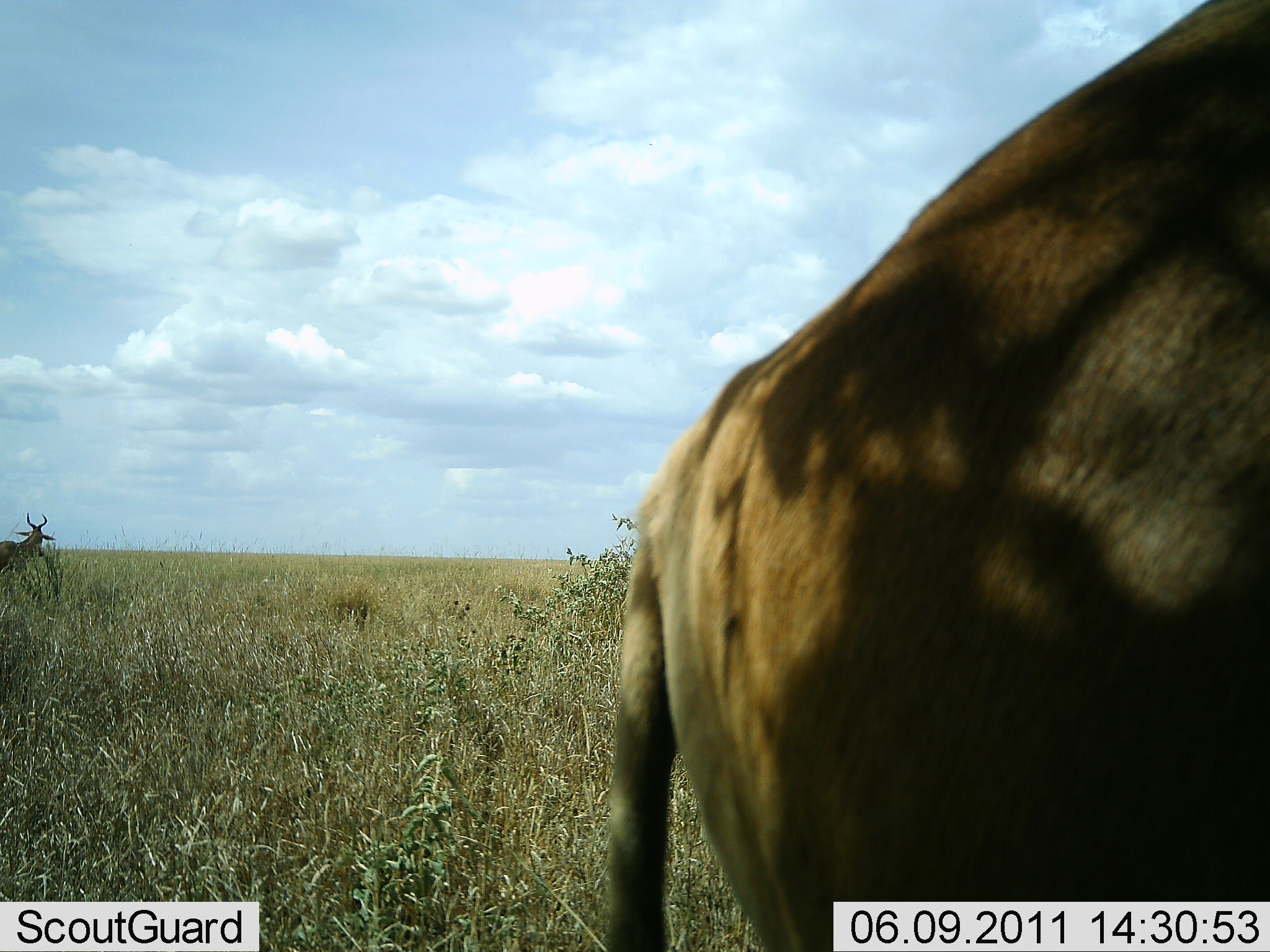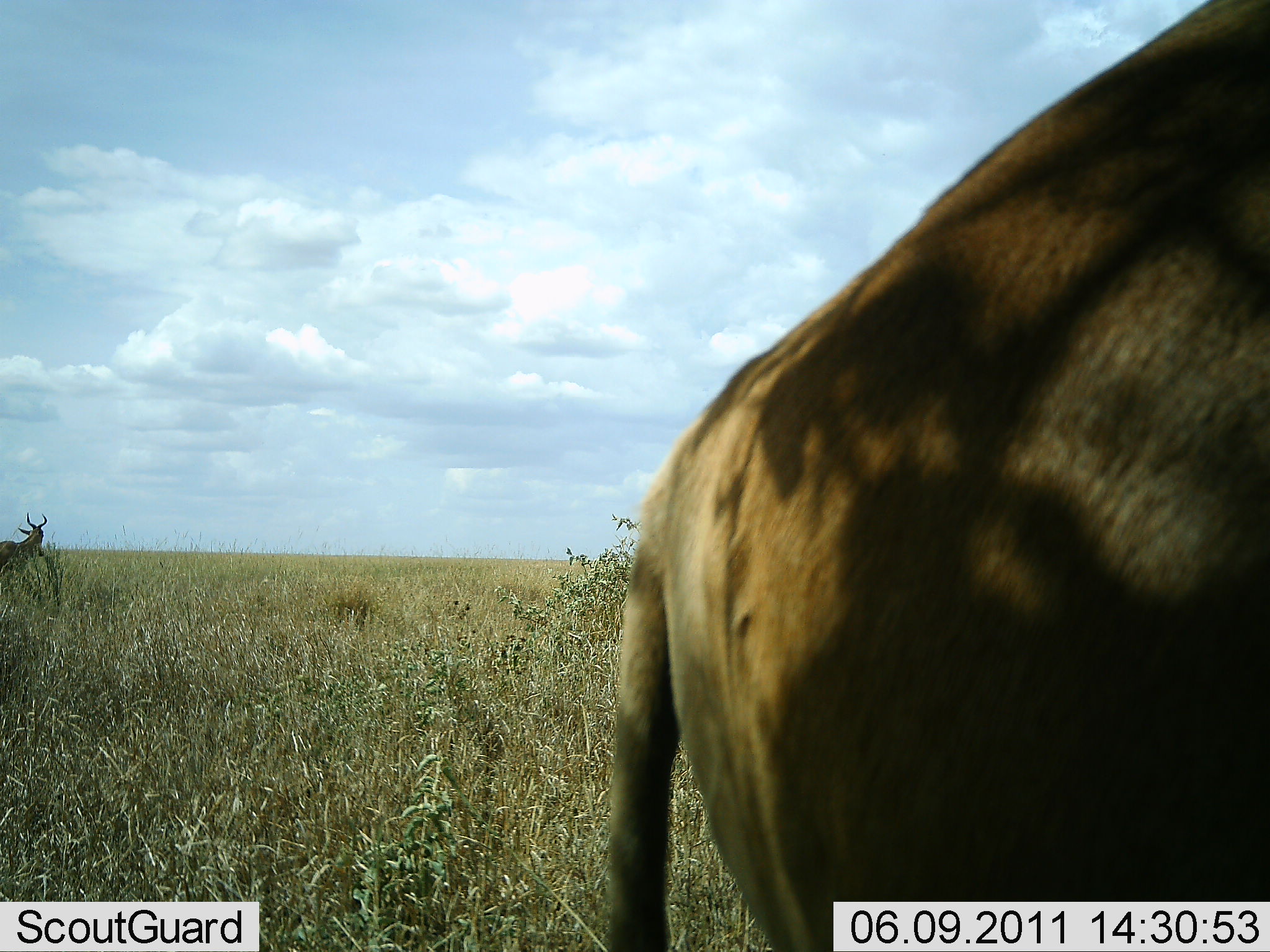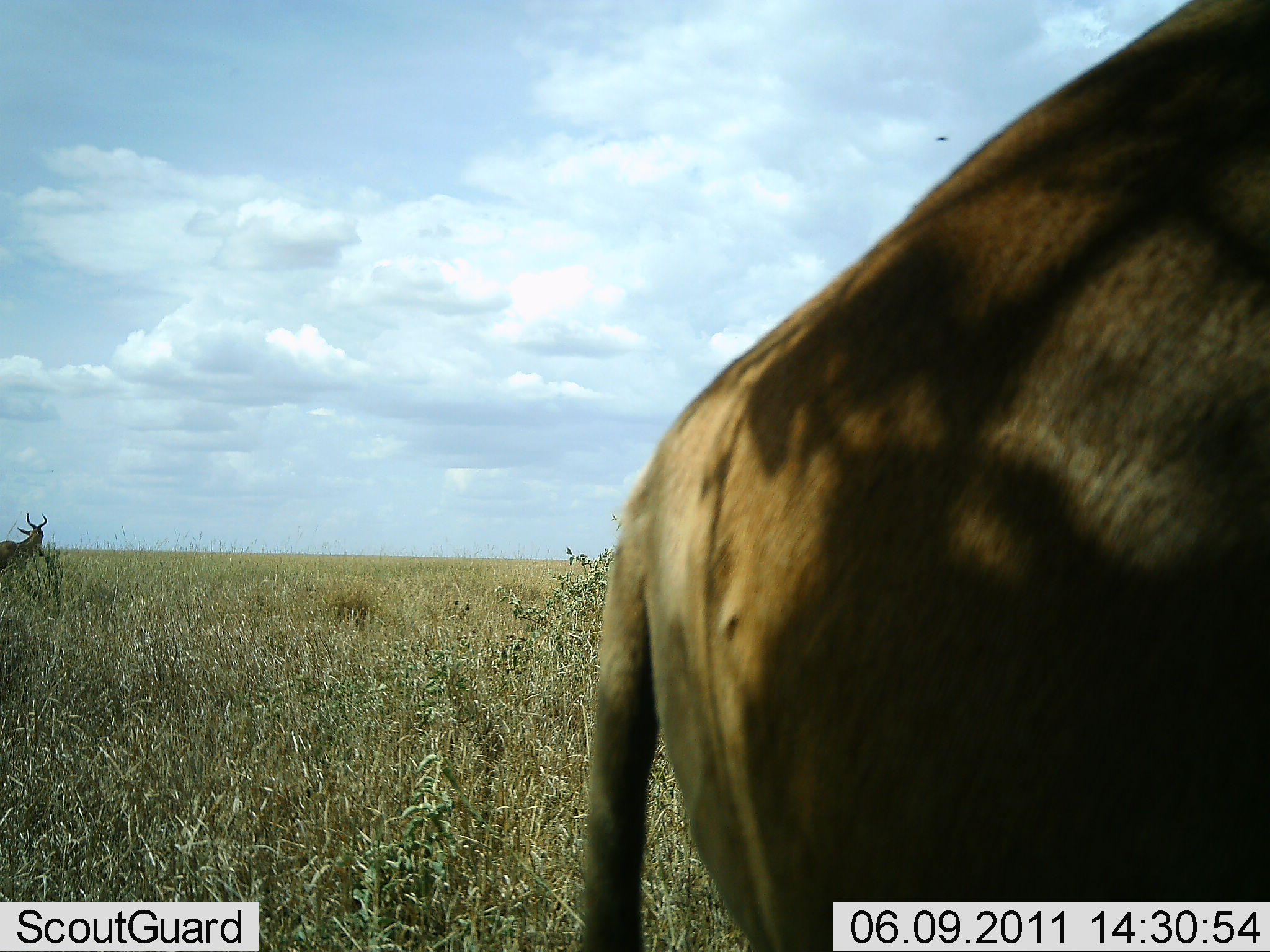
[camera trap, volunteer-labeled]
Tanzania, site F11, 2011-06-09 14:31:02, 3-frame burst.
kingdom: Animalia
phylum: Chordata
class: Mammalia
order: Artiodactyla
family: Bovidae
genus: Alcelaphus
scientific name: Alcelaphus buselaphus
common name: hartebeest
Hartebeest (Alcelaphus buselaphus), count 2. Behavior (volunteer vote fractions): standing 100%, resting 0%, moving 0%, interacting 0%. Young present (vote fraction): 0%. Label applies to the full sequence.